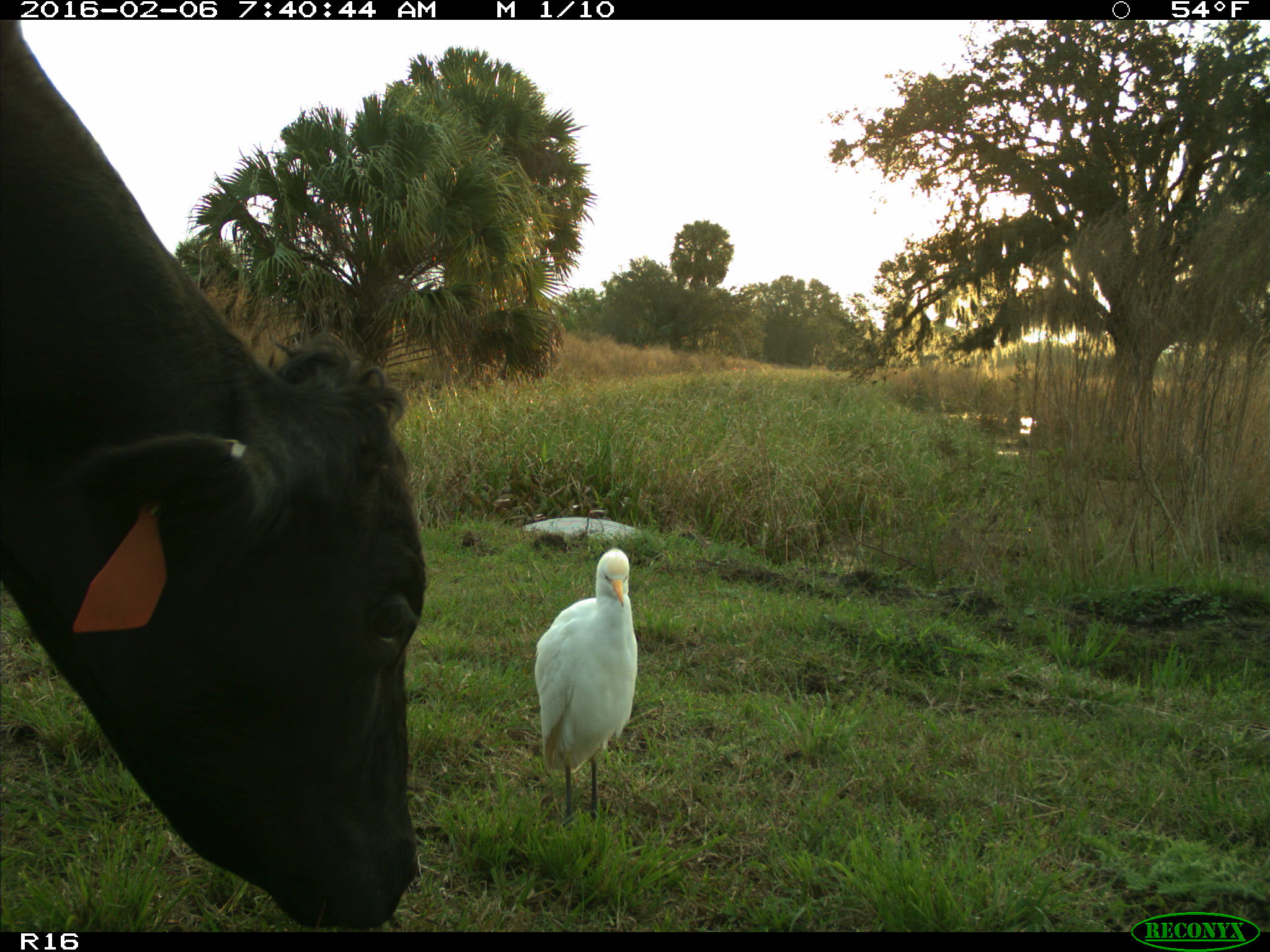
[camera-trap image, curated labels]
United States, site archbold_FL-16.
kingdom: Animalia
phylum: Chordata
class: Mammalia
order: Artiodactyla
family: Bovidae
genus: Bos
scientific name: Bos taurus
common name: domestic cow